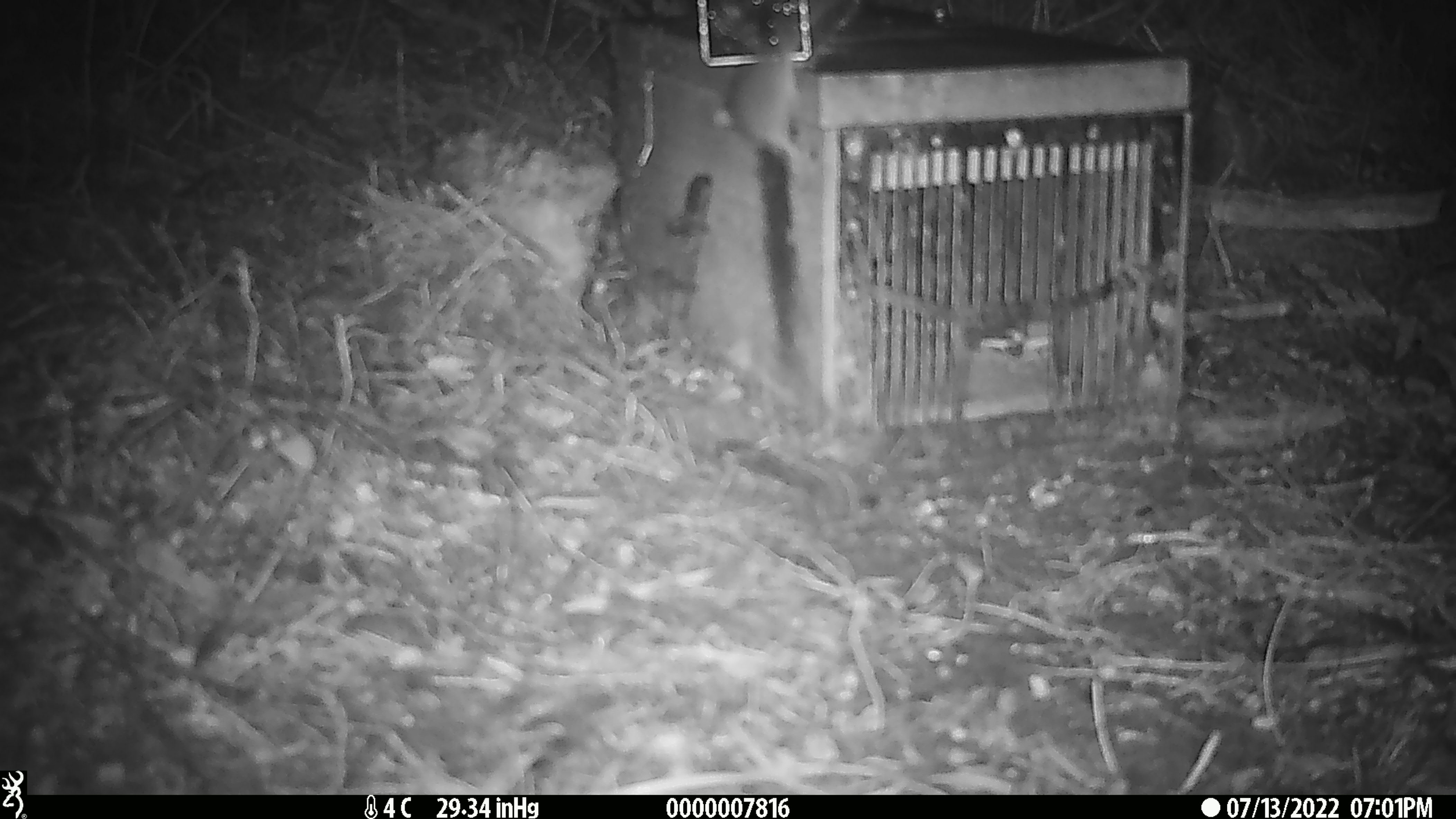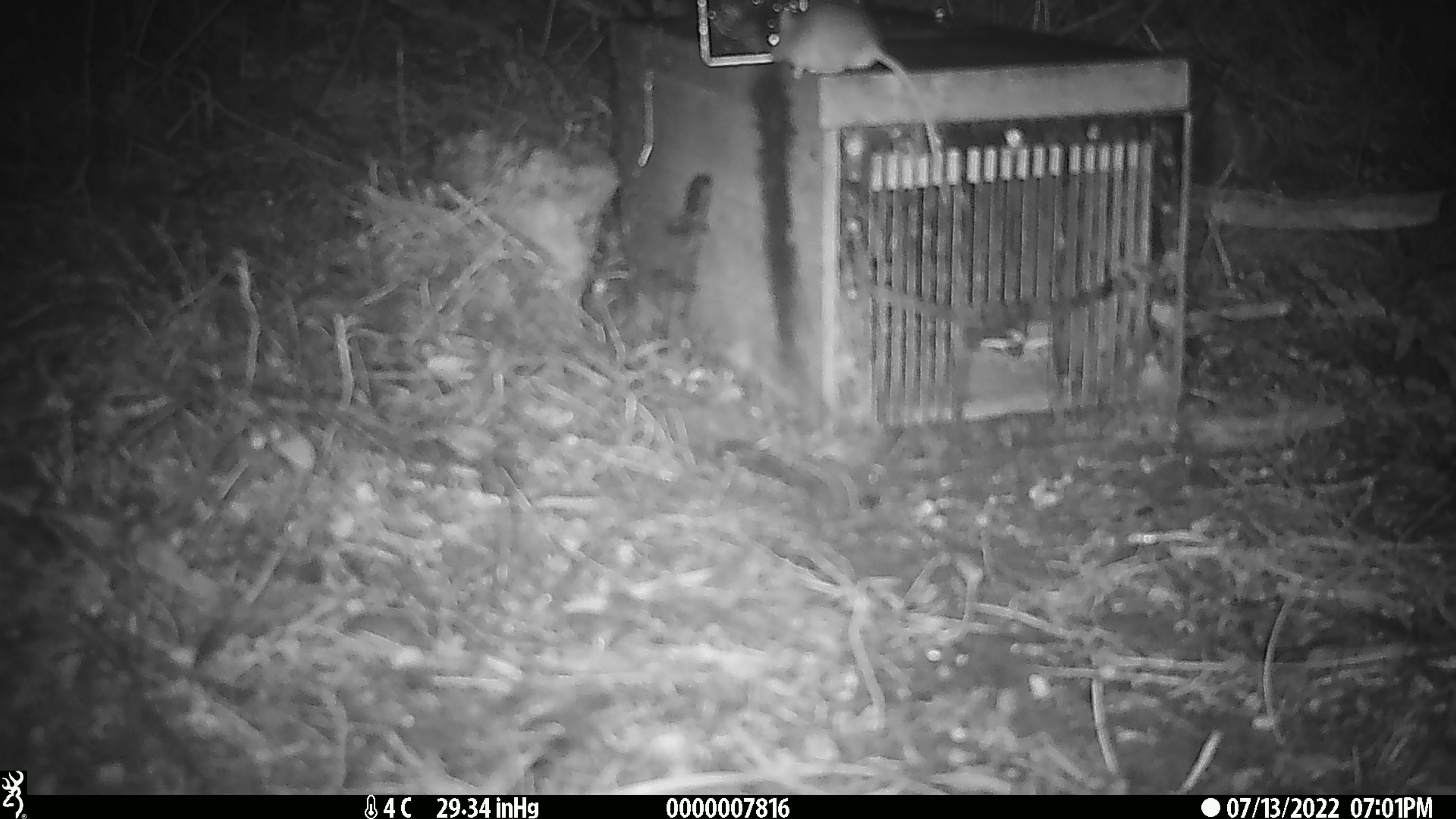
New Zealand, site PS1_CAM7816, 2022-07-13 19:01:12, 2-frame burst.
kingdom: Animalia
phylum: Chordata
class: Mammalia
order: Rodentia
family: Muridae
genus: Mus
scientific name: Mus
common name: mouse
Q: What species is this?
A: Mouse (Mus).